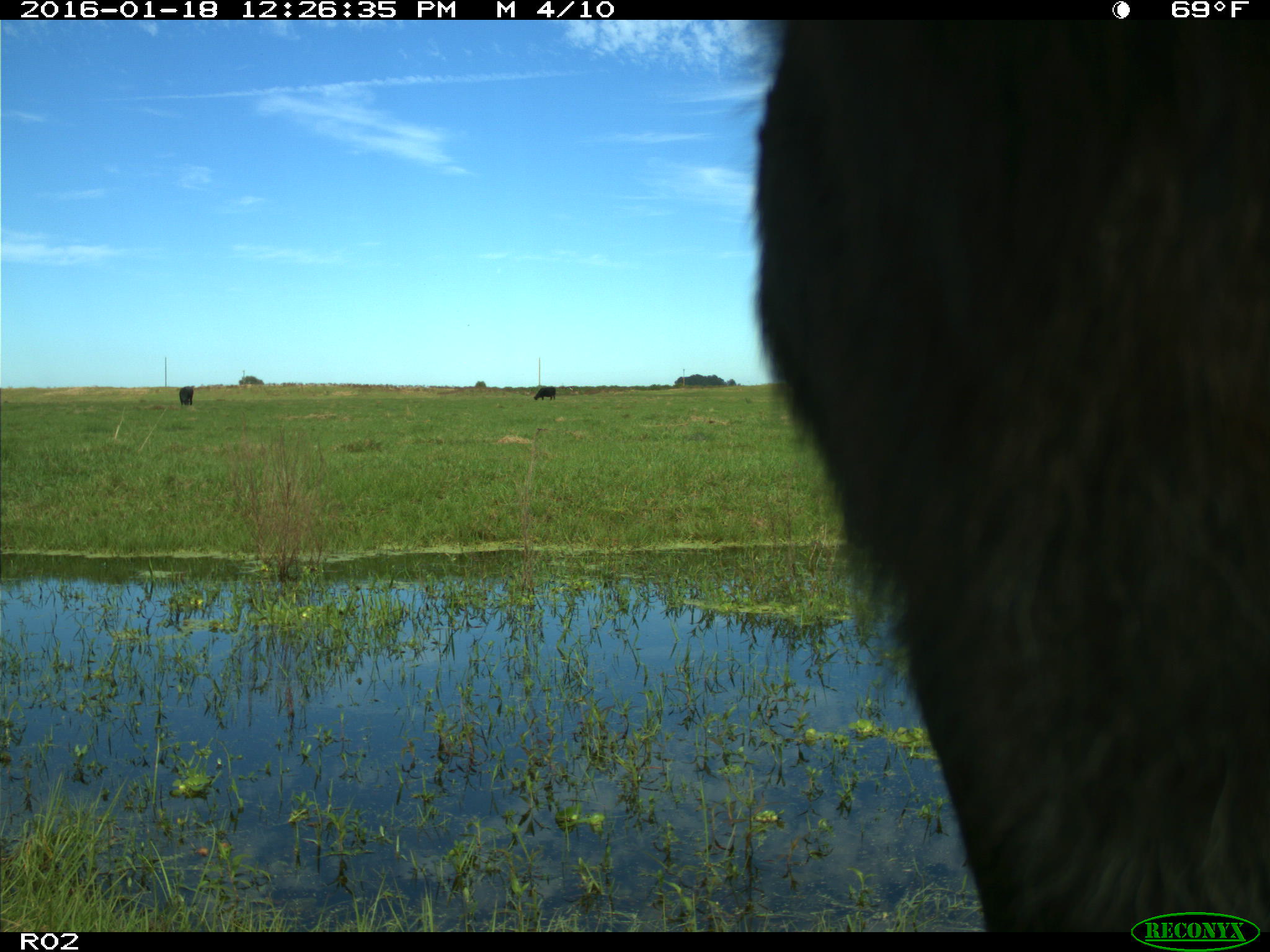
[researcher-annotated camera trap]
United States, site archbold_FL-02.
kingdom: Animalia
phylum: Chordata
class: Mammalia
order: Artiodactyla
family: Bovidae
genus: Bos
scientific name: Bos taurus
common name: domestic cow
Bos taurus (domestic cow).